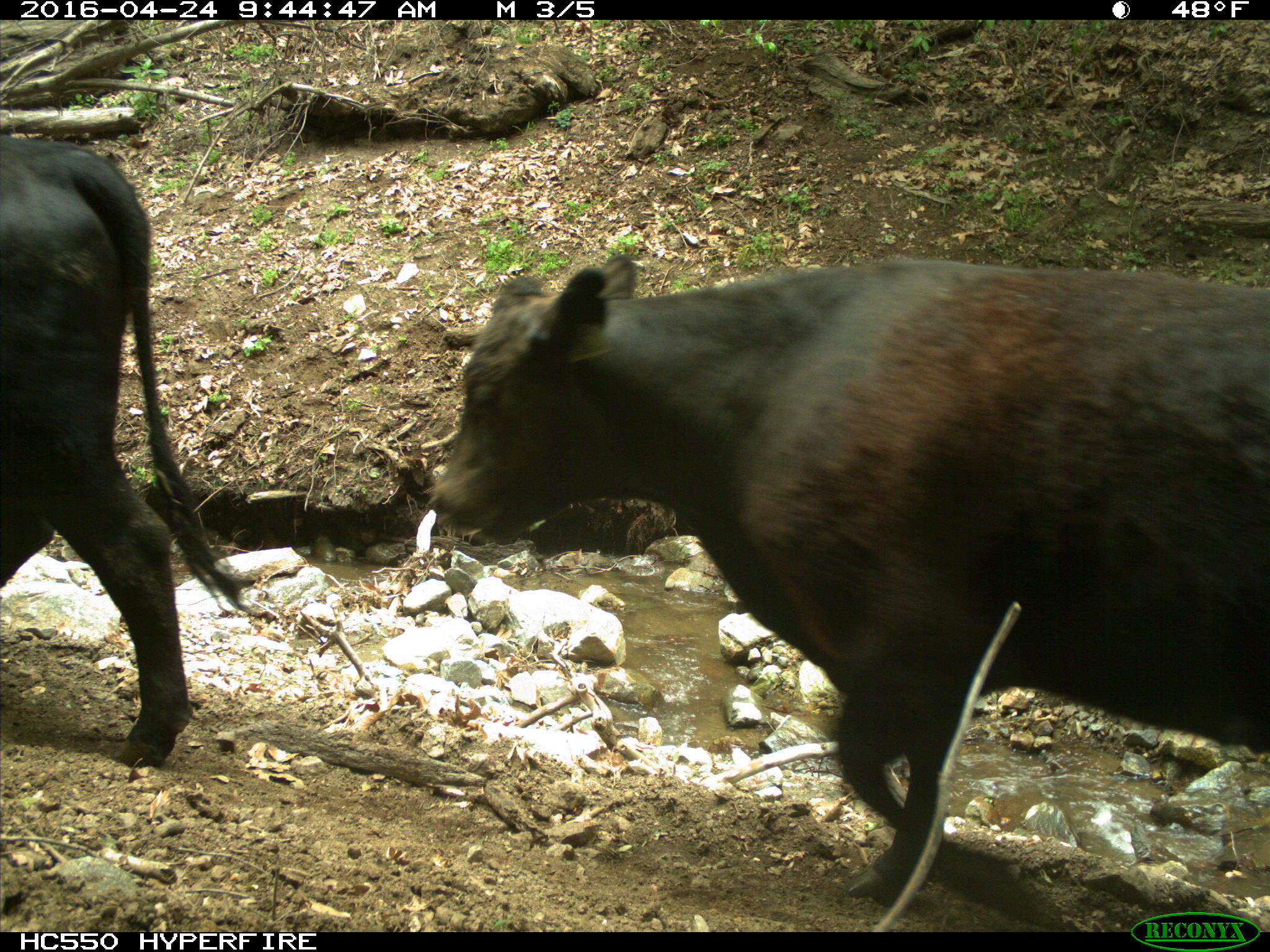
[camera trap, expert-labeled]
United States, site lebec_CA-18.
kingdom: Animalia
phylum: Chordata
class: Mammalia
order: Artiodactyla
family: Bovidae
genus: Bos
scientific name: Bos taurus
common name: domestic cow